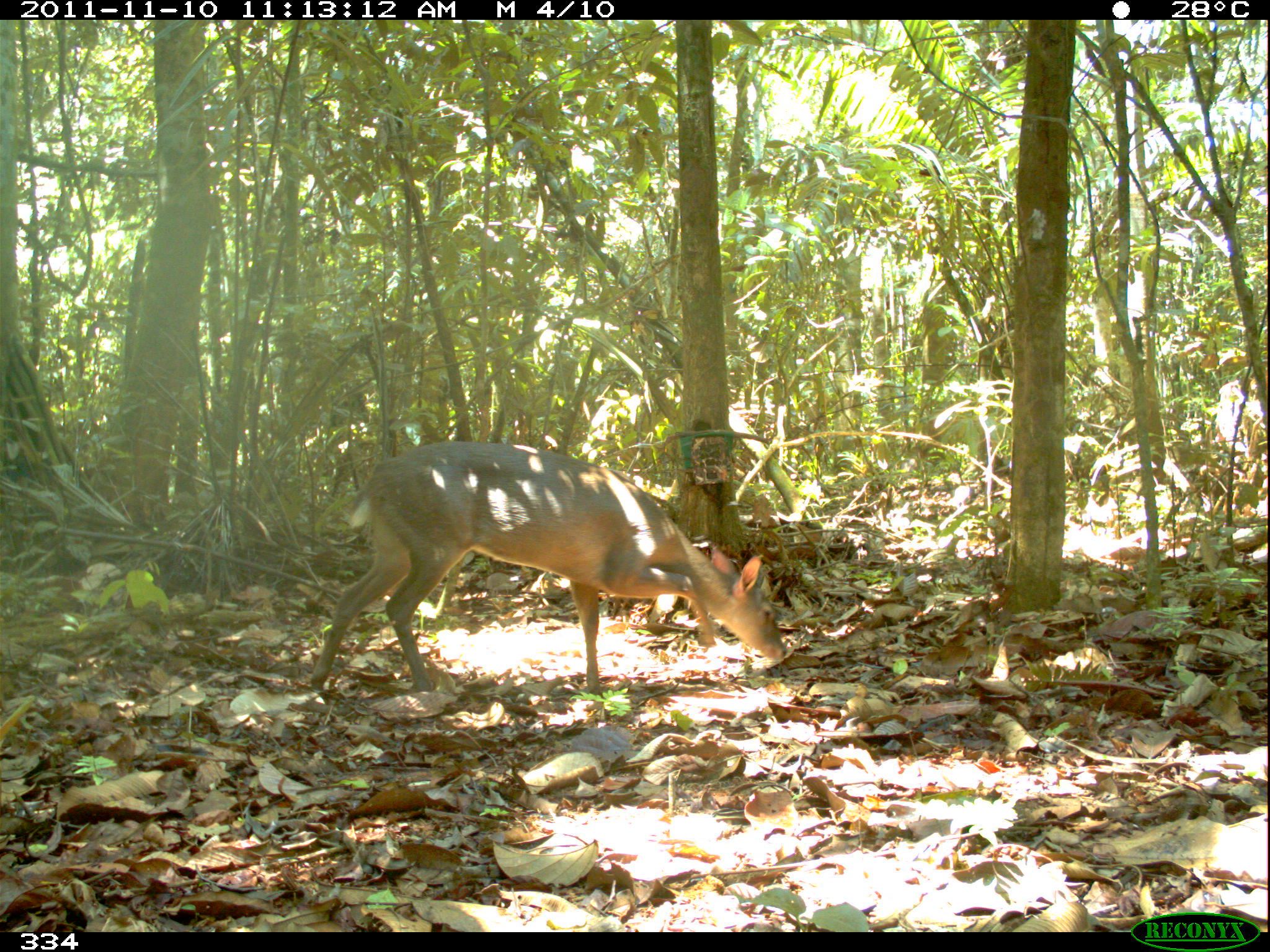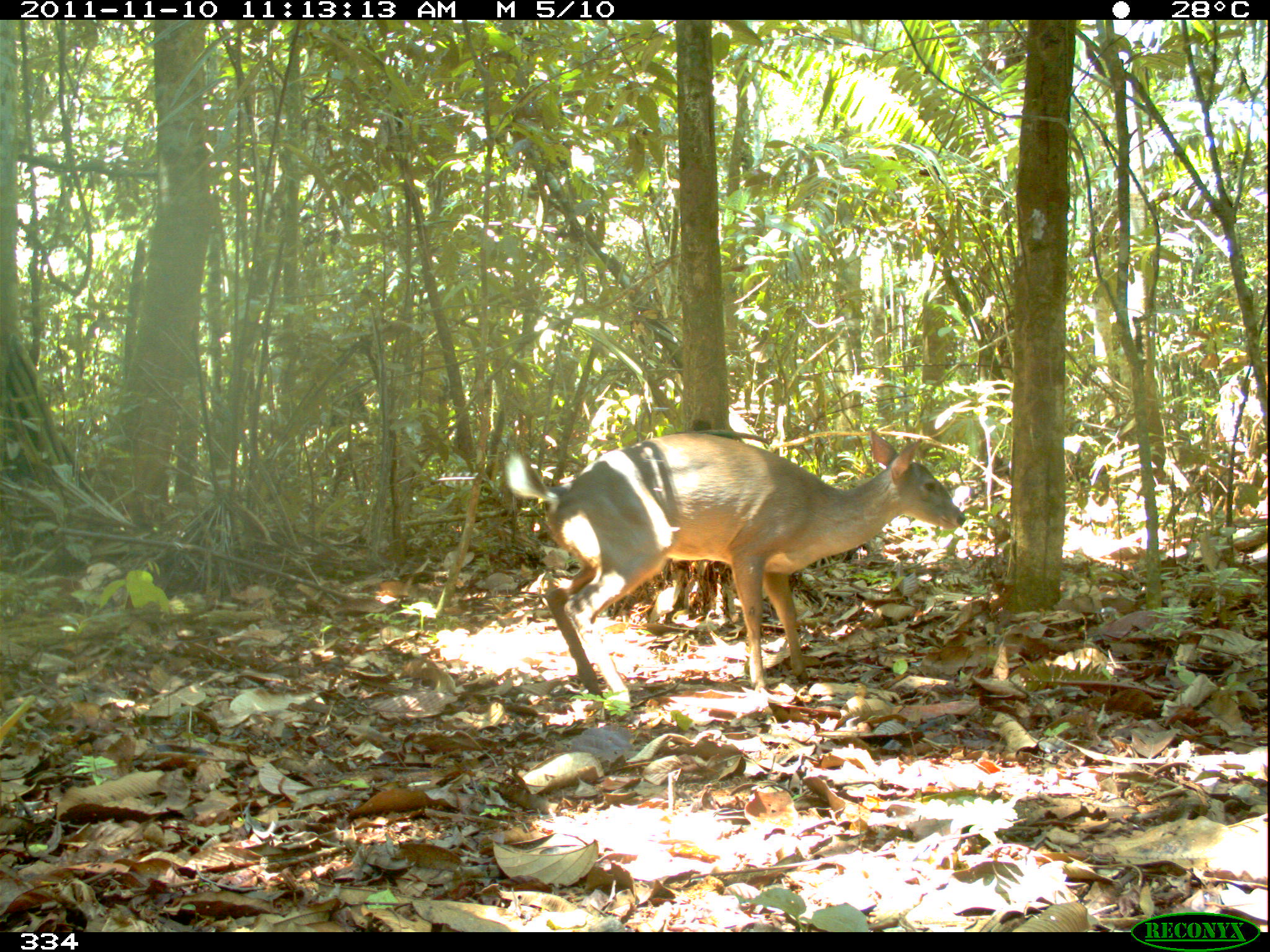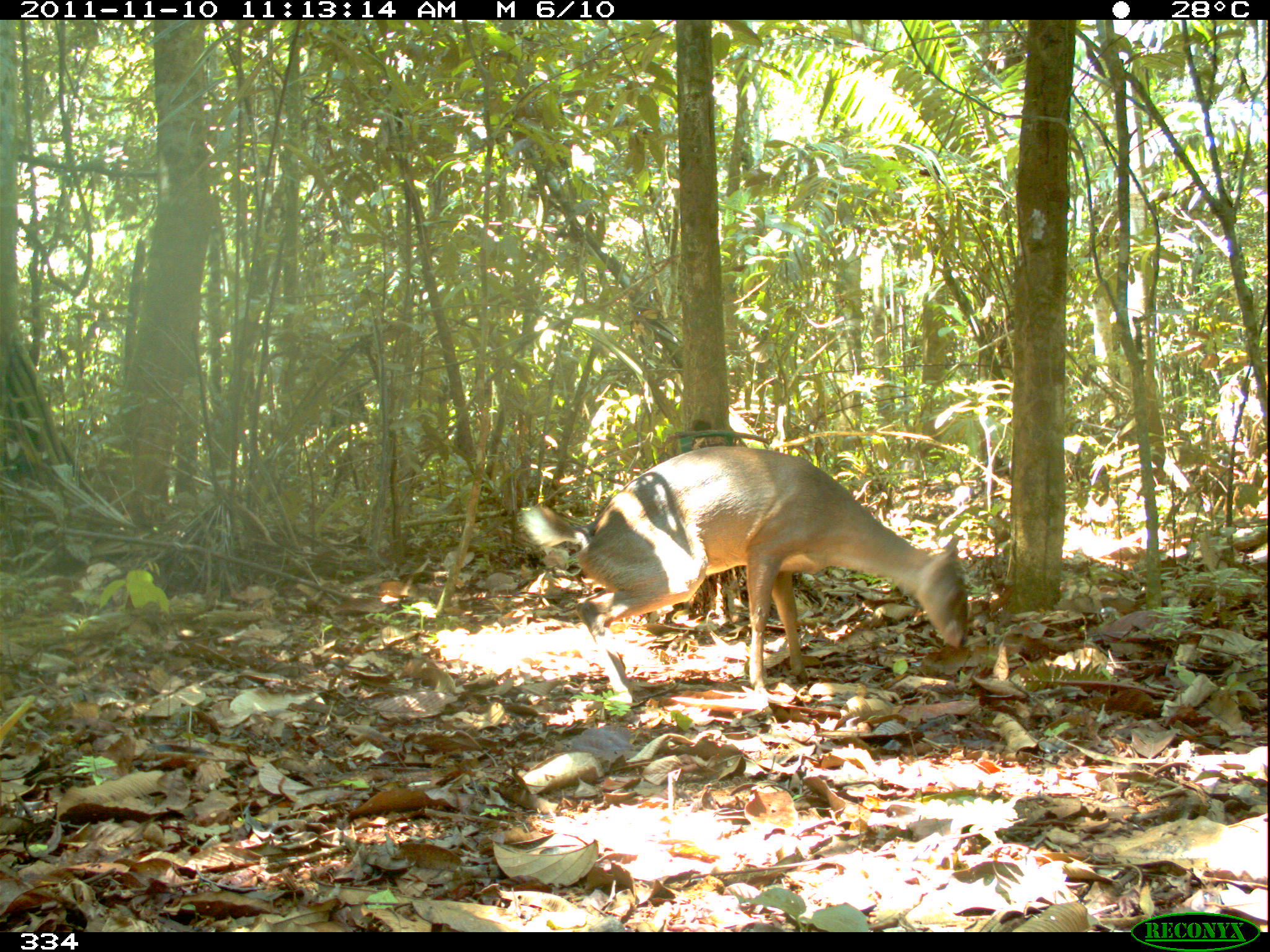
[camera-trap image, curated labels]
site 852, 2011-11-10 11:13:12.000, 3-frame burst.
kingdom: Animalia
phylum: Chordata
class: Mammalia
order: Artiodactyla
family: Cervidae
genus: Mazama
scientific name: Mazama americana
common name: red brocket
Mazama americana (red brocket).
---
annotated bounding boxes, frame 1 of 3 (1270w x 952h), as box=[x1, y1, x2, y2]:
mazama americana: box=[309, 441, 787, 691]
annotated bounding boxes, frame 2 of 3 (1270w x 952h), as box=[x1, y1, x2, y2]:
mazama americana: box=[504, 429, 967, 707]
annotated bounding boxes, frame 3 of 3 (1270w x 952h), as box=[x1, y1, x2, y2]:
mazama americana: box=[518, 445, 969, 702]